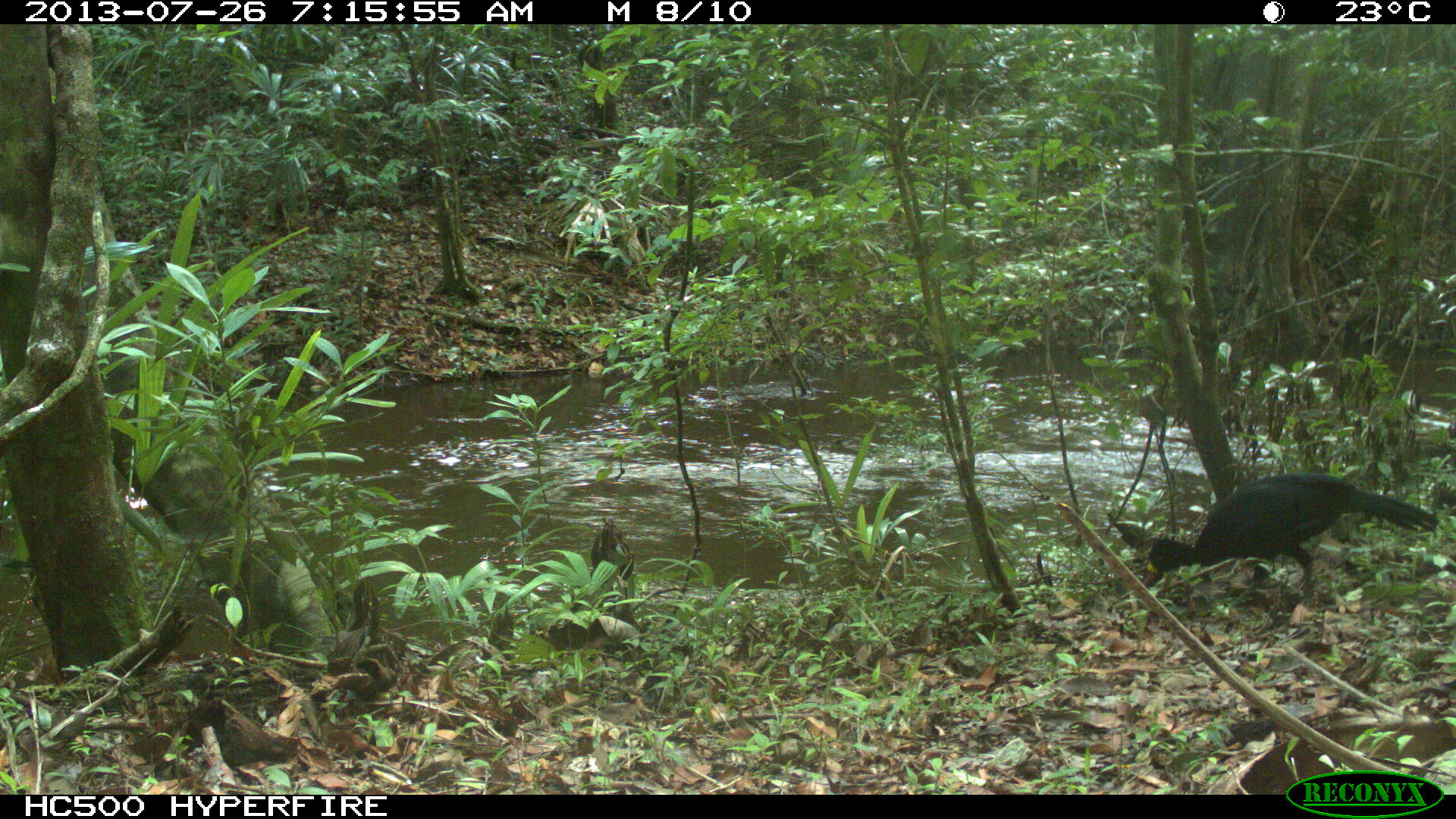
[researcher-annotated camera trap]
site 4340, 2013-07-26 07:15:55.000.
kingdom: Animalia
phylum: Chordata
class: Aves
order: Galliformes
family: Cracidae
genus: Crax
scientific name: Crax rubra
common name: great curassow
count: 2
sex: male